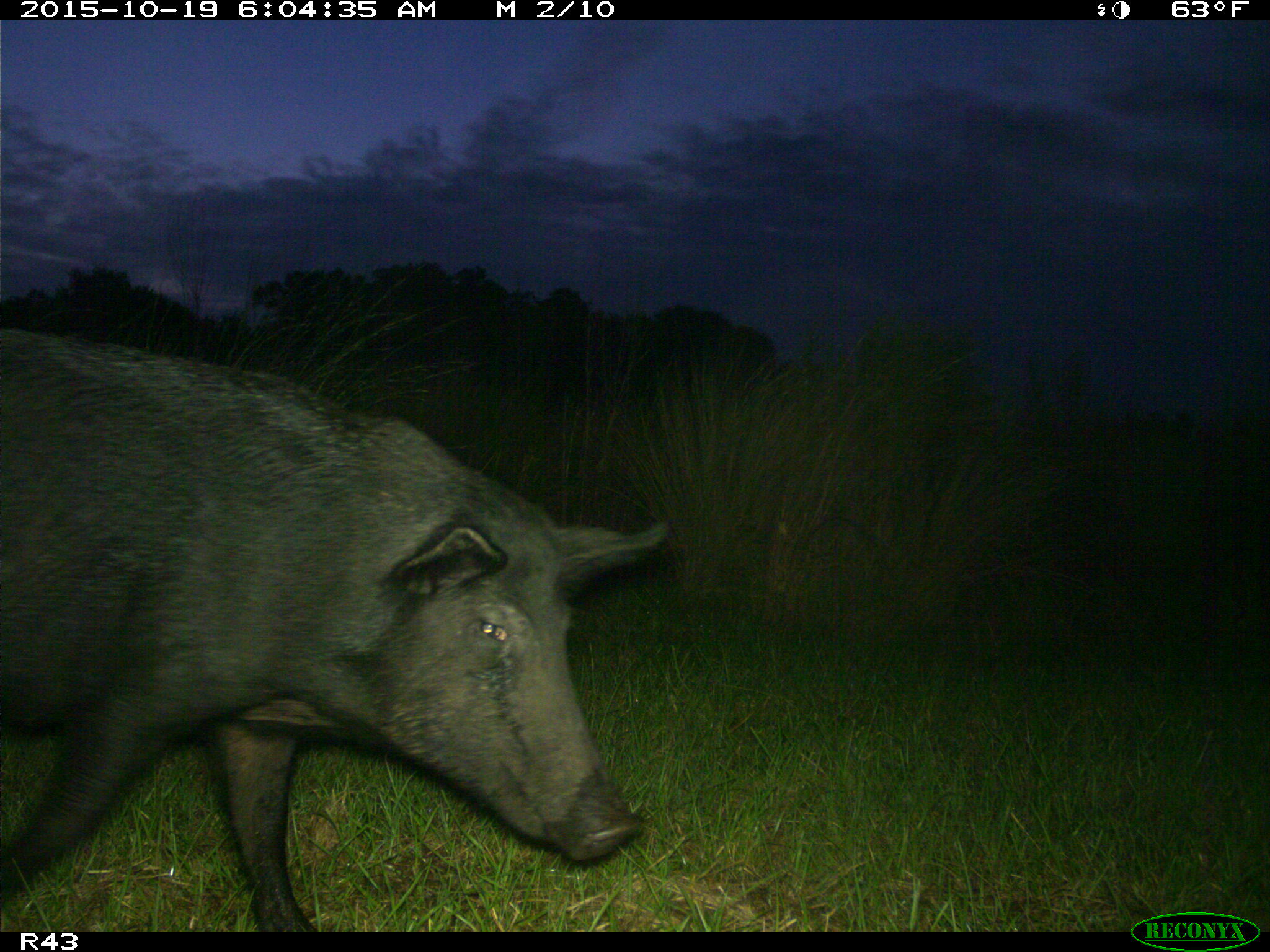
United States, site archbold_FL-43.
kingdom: Animalia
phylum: Chordata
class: Mammalia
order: Artiodactyla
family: Suidae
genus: Sus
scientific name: Sus scrofa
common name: wild boar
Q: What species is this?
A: Sus scrofa (wild boar).